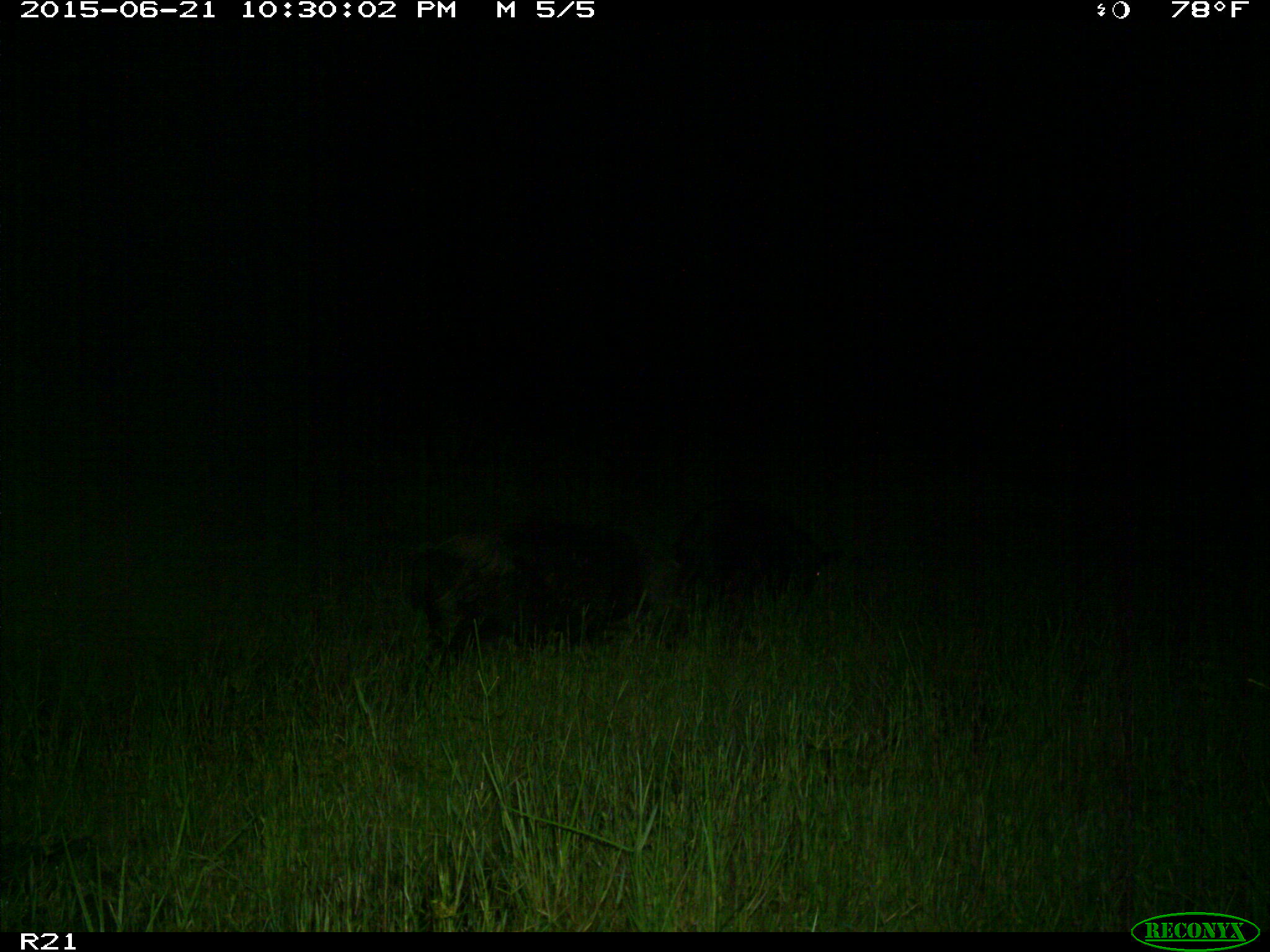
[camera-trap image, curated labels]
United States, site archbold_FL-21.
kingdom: Animalia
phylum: Chordata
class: Mammalia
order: Artiodactyla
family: Suidae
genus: Sus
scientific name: Sus scrofa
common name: wild boar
Sus scrofa (wild boar).